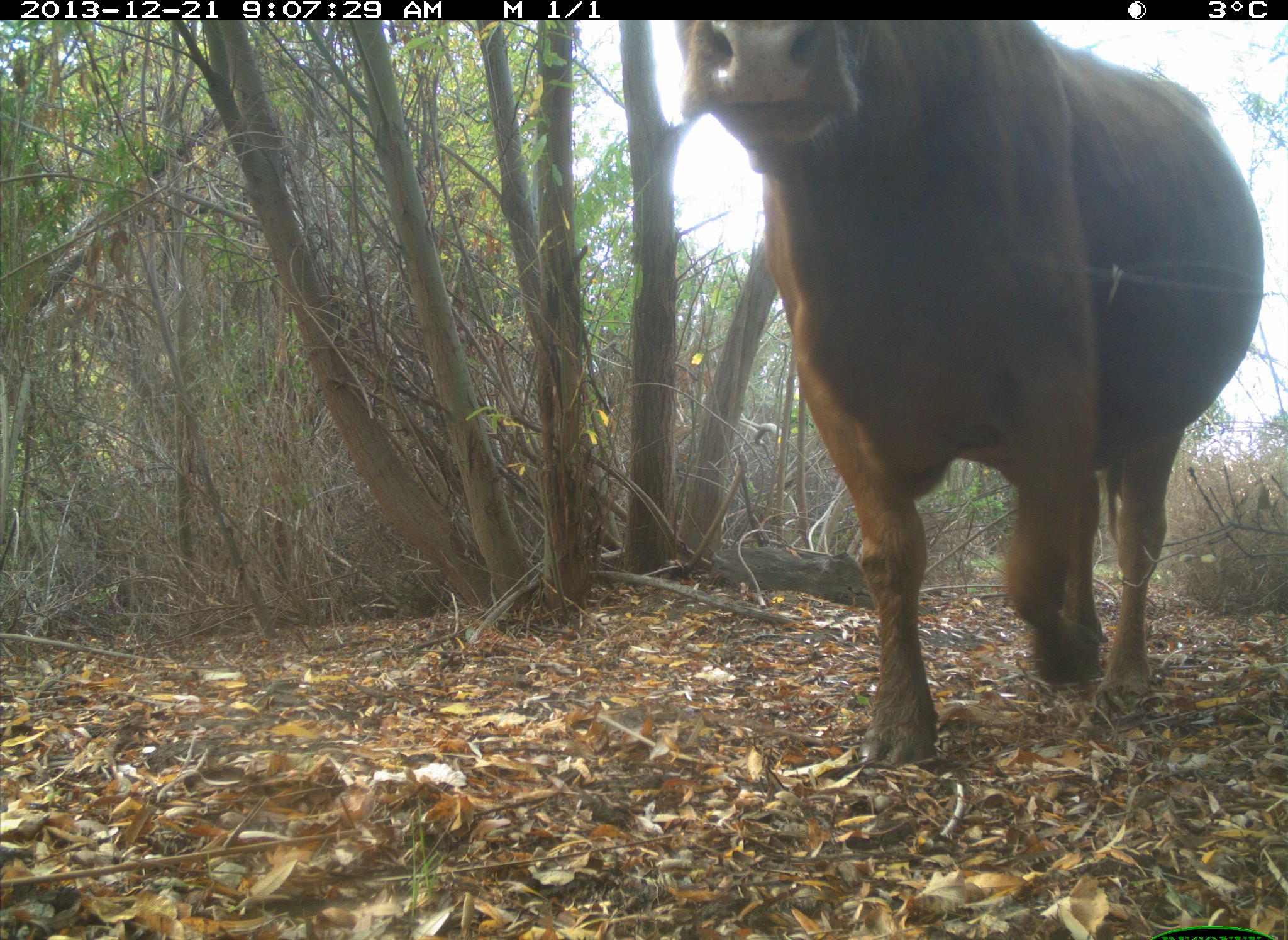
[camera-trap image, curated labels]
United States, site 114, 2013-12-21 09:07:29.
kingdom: Animalia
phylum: Chordata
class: Mammalia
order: Artiodactyla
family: Bovidae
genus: Bos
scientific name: Bos taurus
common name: cow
Cow (Bos taurus).